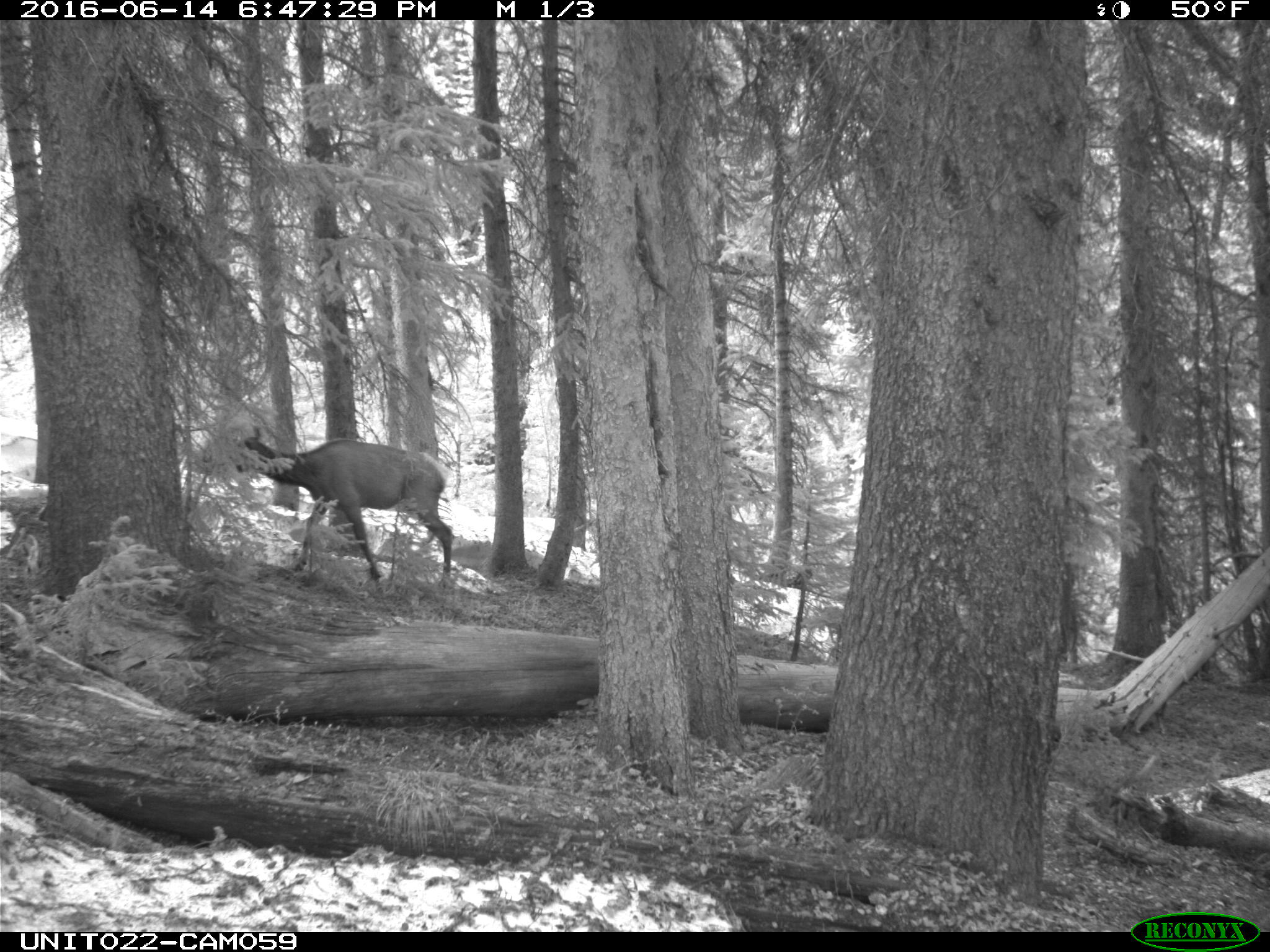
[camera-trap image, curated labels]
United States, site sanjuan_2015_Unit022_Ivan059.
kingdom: Animalia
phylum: Chordata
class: Mammalia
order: Artiodactyla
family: Cervidae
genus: Cervus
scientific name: Cervus elaphus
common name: red deer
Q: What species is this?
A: Cervus elaphus (red deer).